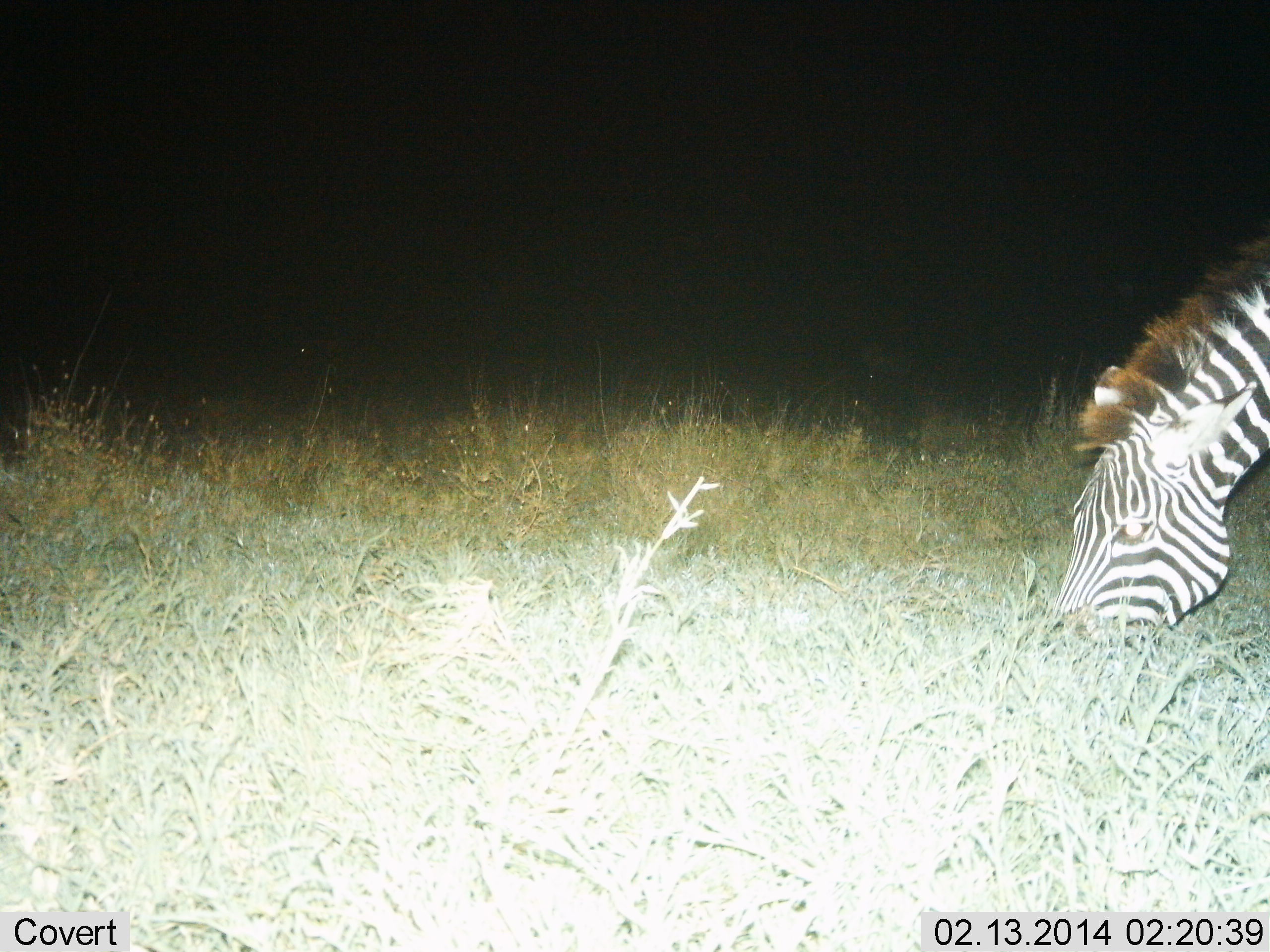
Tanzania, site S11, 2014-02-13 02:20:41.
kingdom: Animalia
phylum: Chordata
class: Mammalia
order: Perissodactyla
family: Equidae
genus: Equus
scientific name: Equus quagga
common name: plains zebra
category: zebra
Zebra (plains zebra) (Equus quagga), count 1. Behavior (volunteer vote fractions): standing 0%, resting 0%, moving 0%, interacting 0%. Young present (vote fraction): 0%. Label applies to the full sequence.